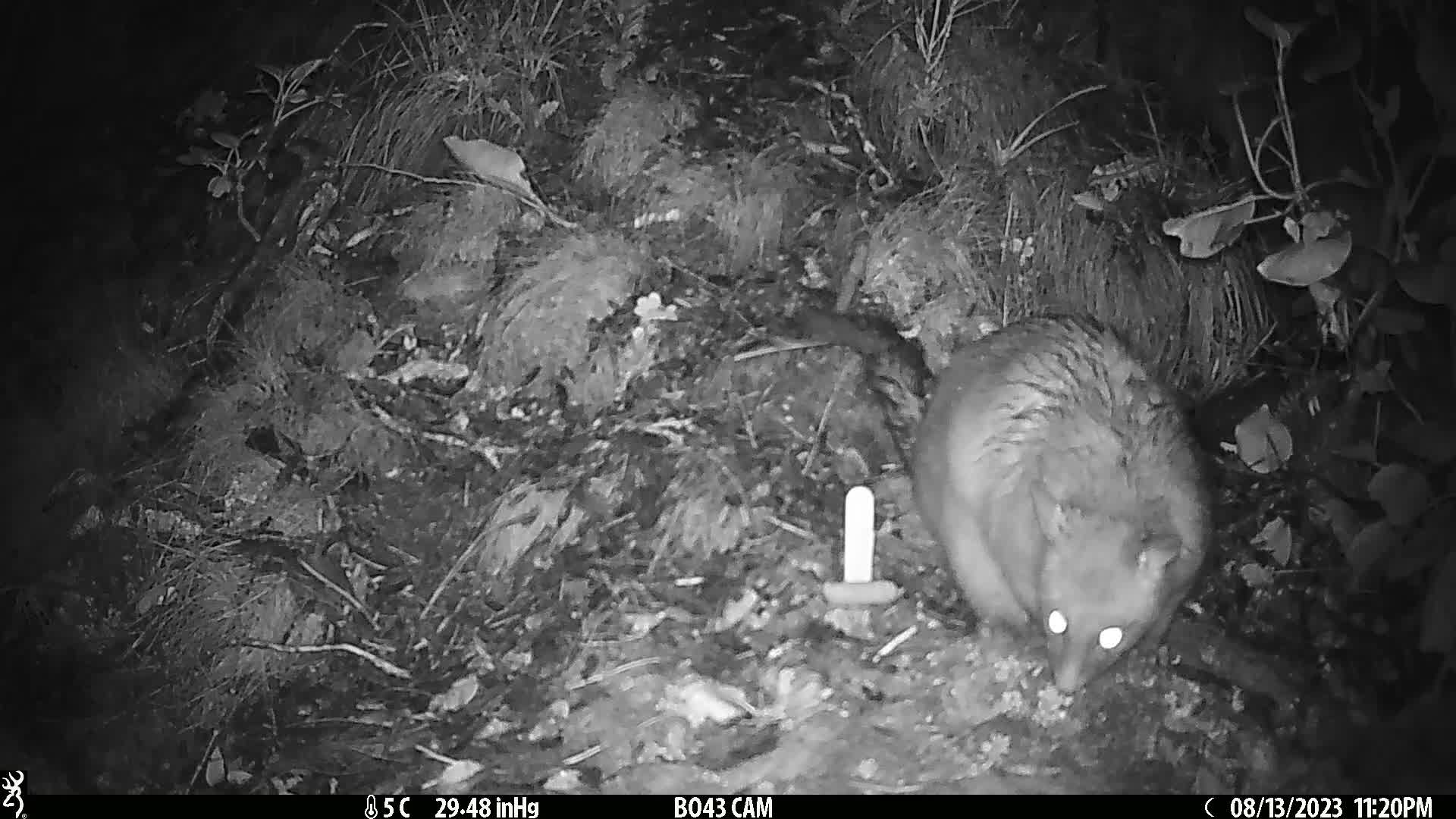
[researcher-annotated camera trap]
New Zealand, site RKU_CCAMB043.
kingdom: Animalia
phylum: Chordata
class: Mammalia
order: Diprotodontia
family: Phalangeridae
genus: Trichosurus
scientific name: Trichosurus vulpecula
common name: common brushtail possum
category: possum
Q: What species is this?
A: Possum (common brushtail possum) (Trichosurus vulpecula).